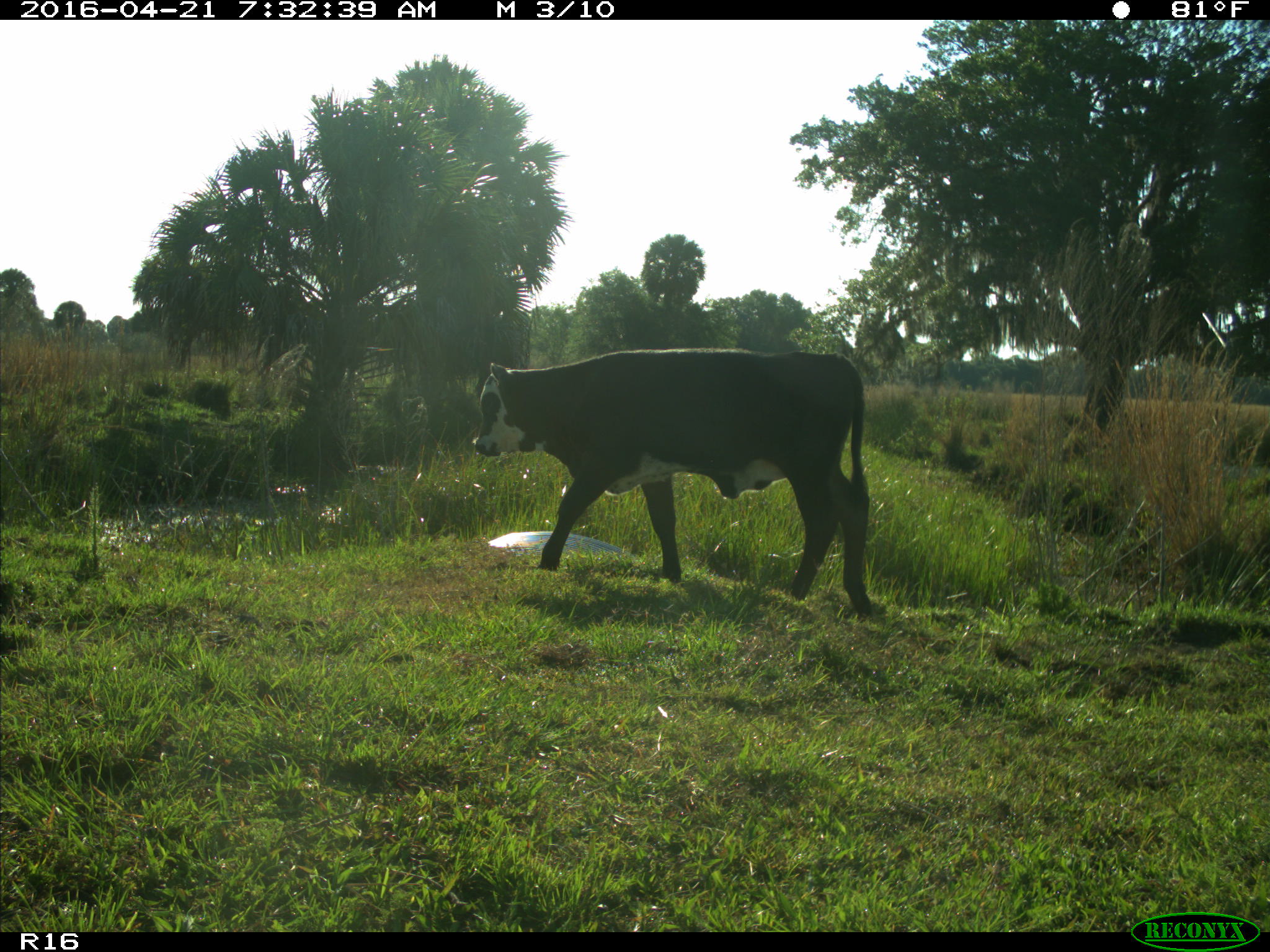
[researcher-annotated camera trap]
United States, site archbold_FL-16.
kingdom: Animalia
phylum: Chordata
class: Mammalia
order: Artiodactyla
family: Bovidae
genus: Bos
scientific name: Bos taurus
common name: domestic cow